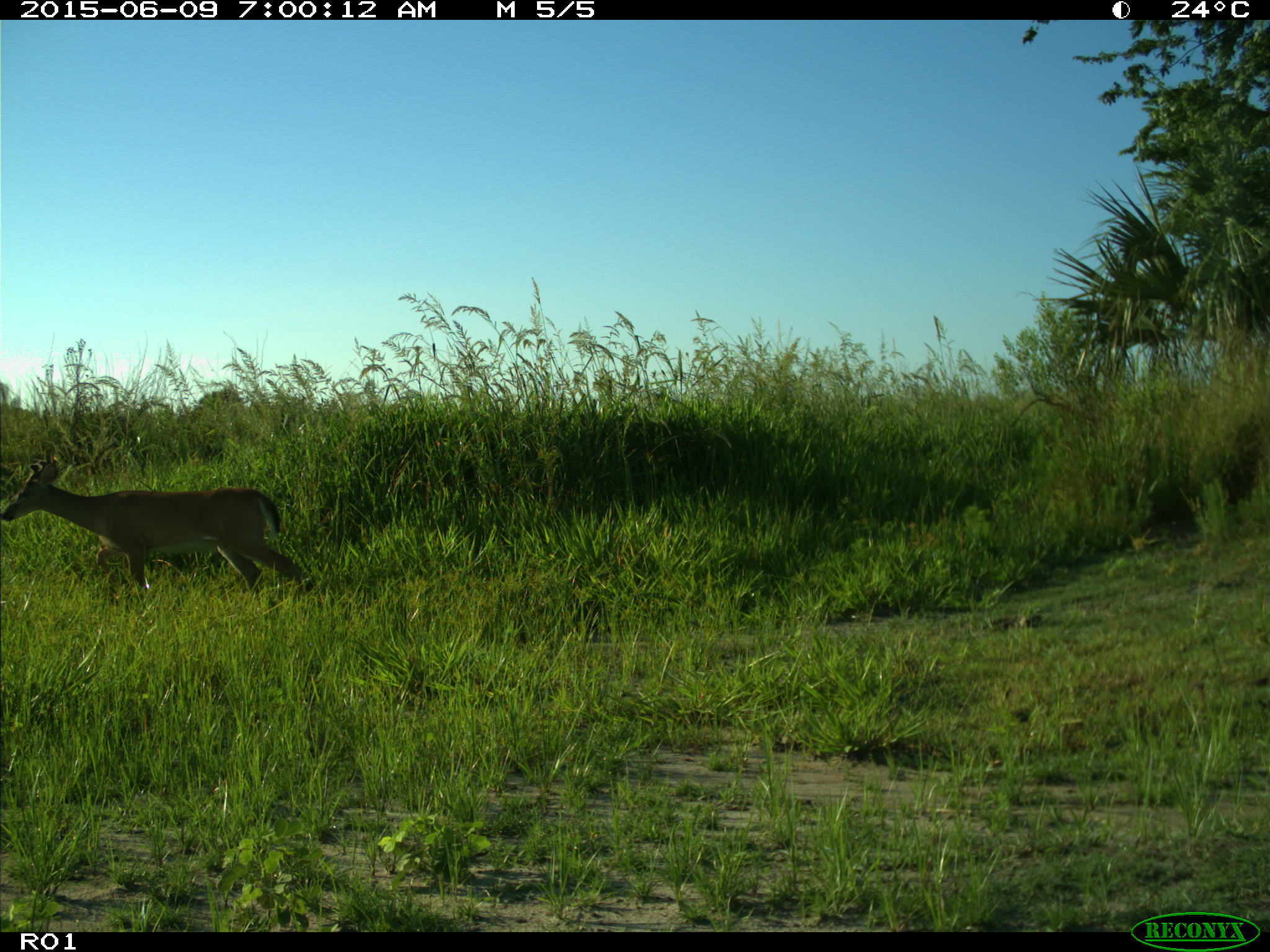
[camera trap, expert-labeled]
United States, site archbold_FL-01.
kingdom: Animalia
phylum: Chordata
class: Mammalia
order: Artiodactyla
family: Cervidae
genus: Odocoileus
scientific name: Odocoileus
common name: deer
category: unidentified deer